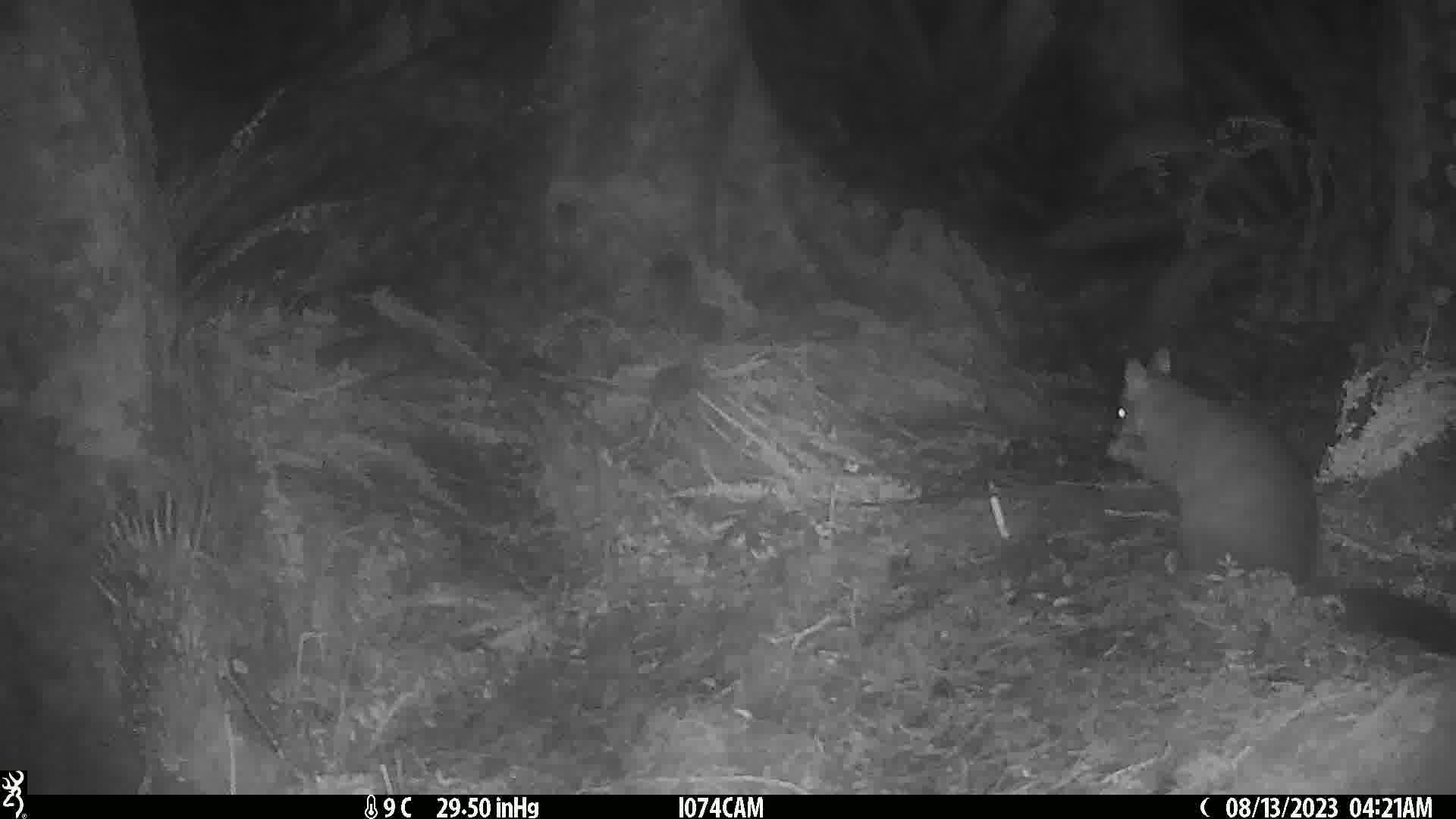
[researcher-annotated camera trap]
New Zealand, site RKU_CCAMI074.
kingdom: Animalia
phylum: Chordata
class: Mammalia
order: Diprotodontia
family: Phalangeridae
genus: Trichosurus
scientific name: Trichosurus vulpecula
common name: common brushtail possum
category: possum